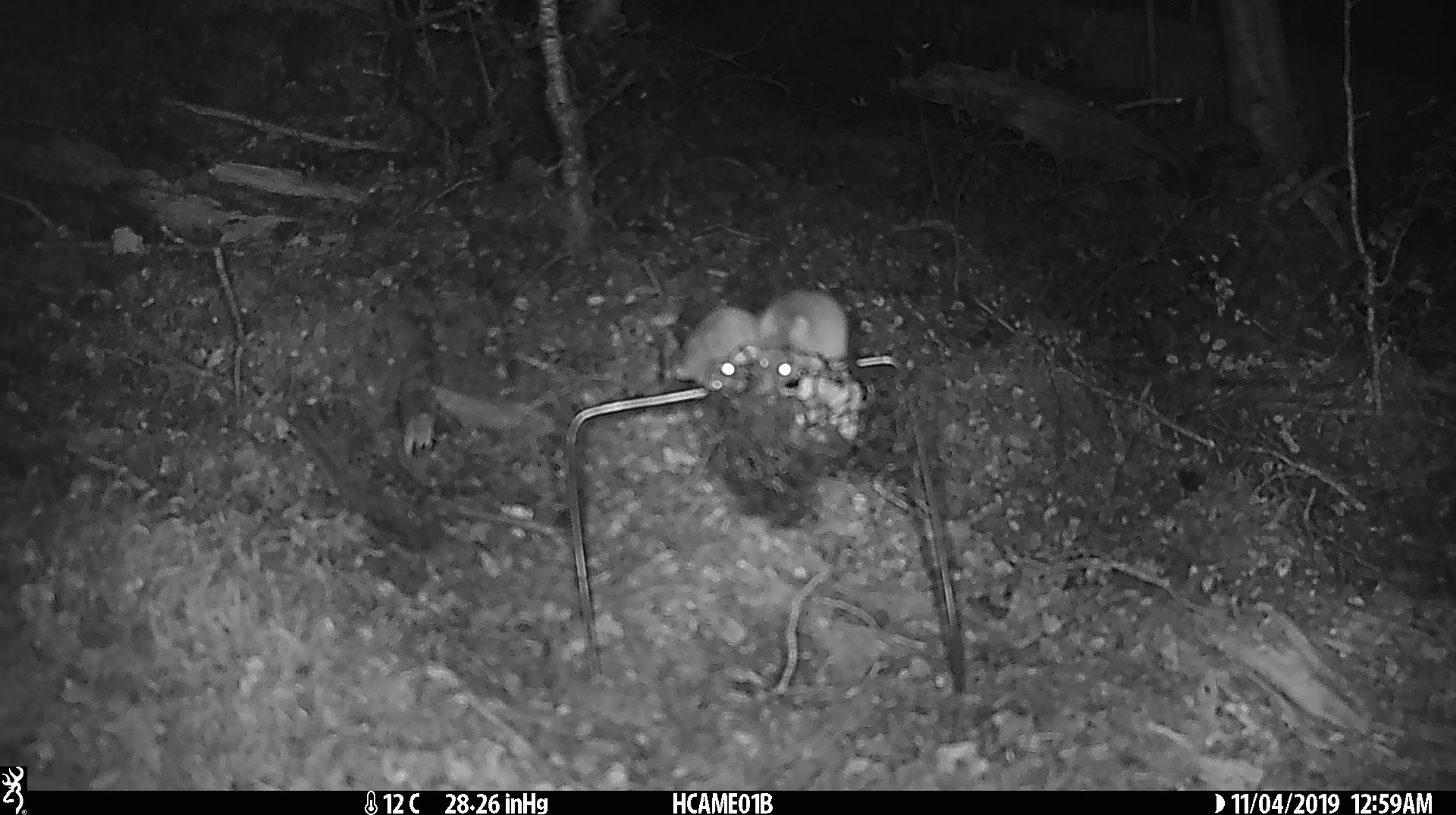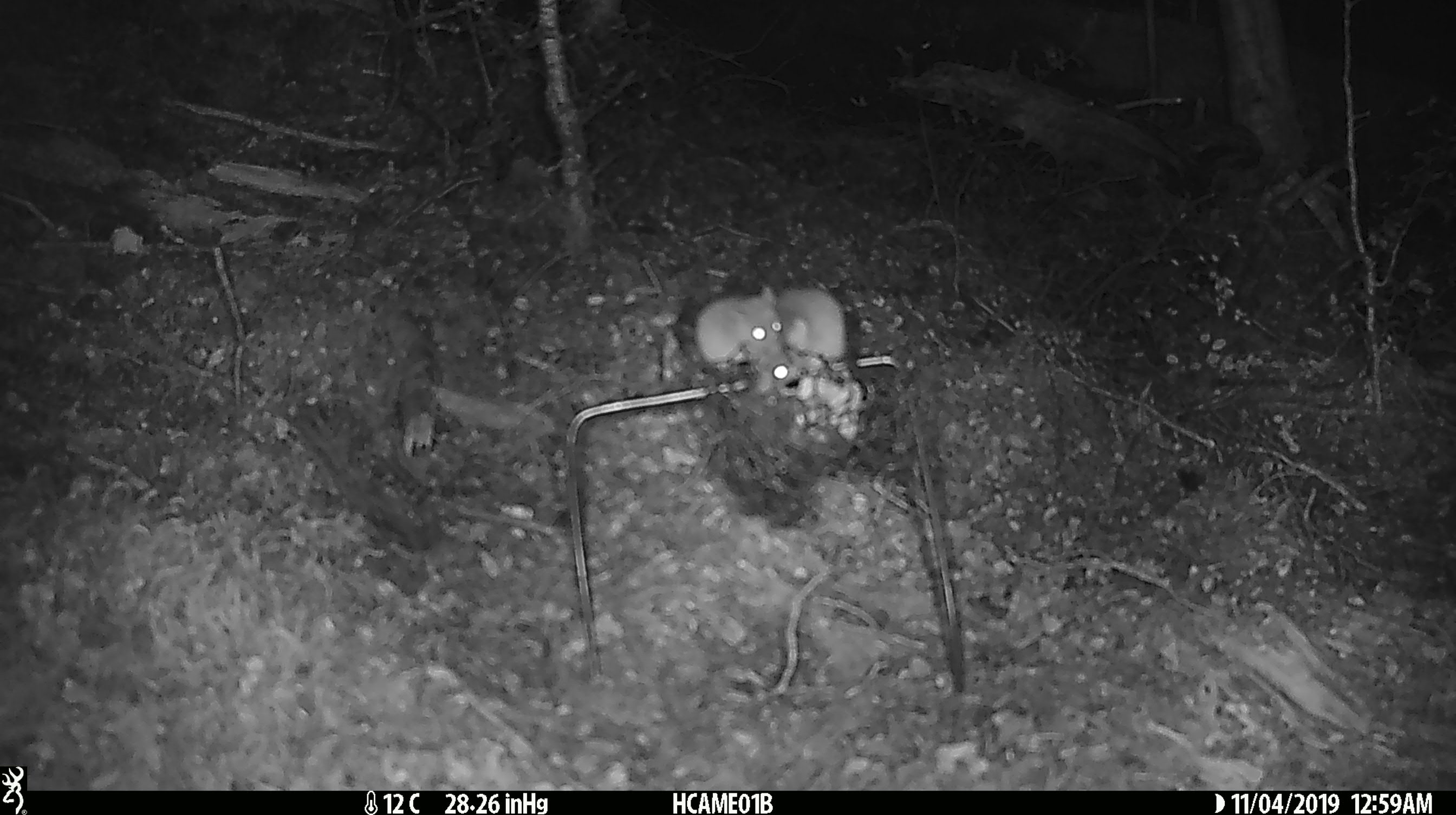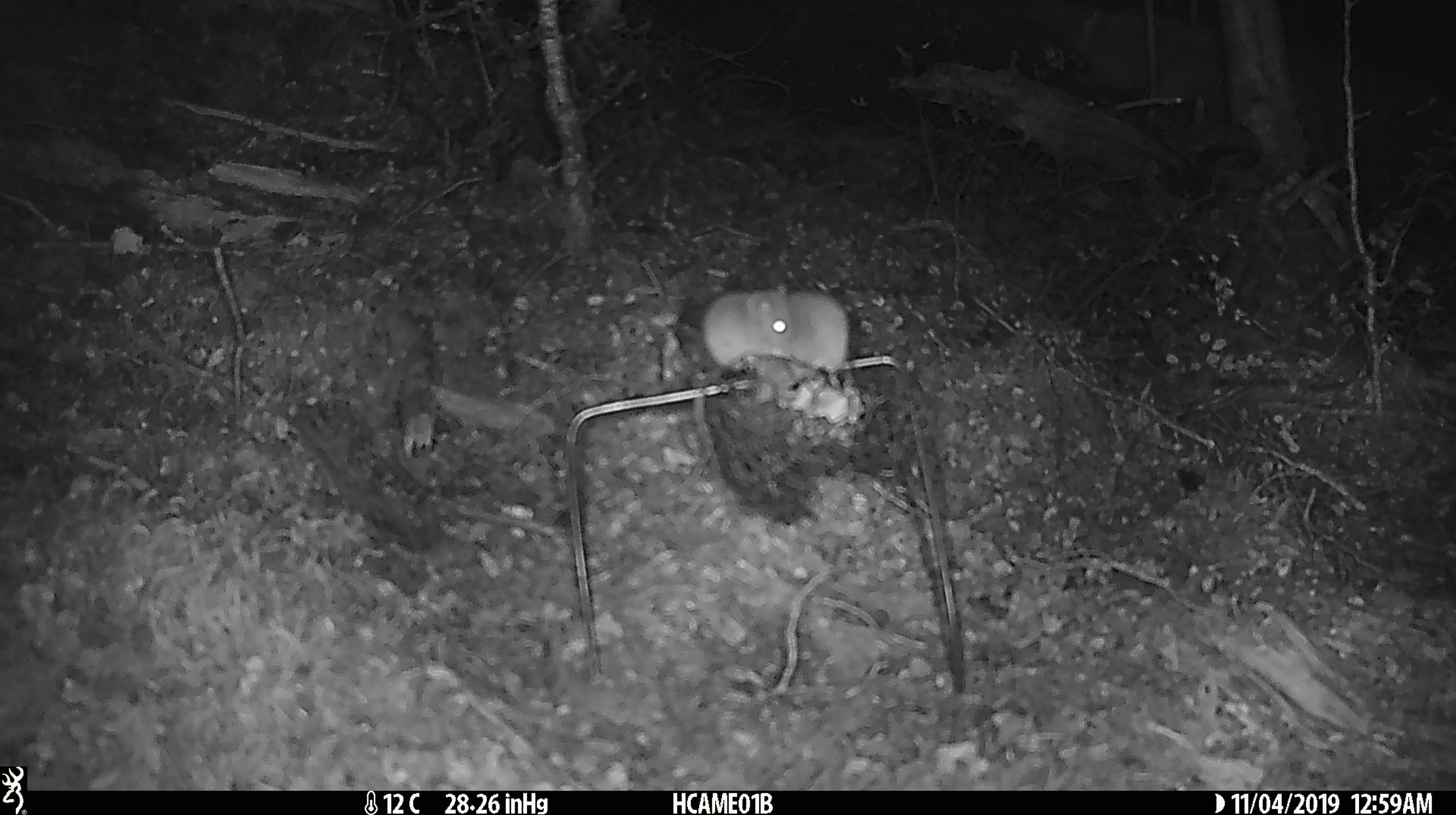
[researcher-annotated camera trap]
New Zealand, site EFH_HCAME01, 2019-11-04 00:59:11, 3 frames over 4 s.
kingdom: Animalia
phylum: Chordata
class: Mammalia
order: Rodentia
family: Muridae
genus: Mus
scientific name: Mus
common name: mouse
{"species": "mouse (Mus)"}